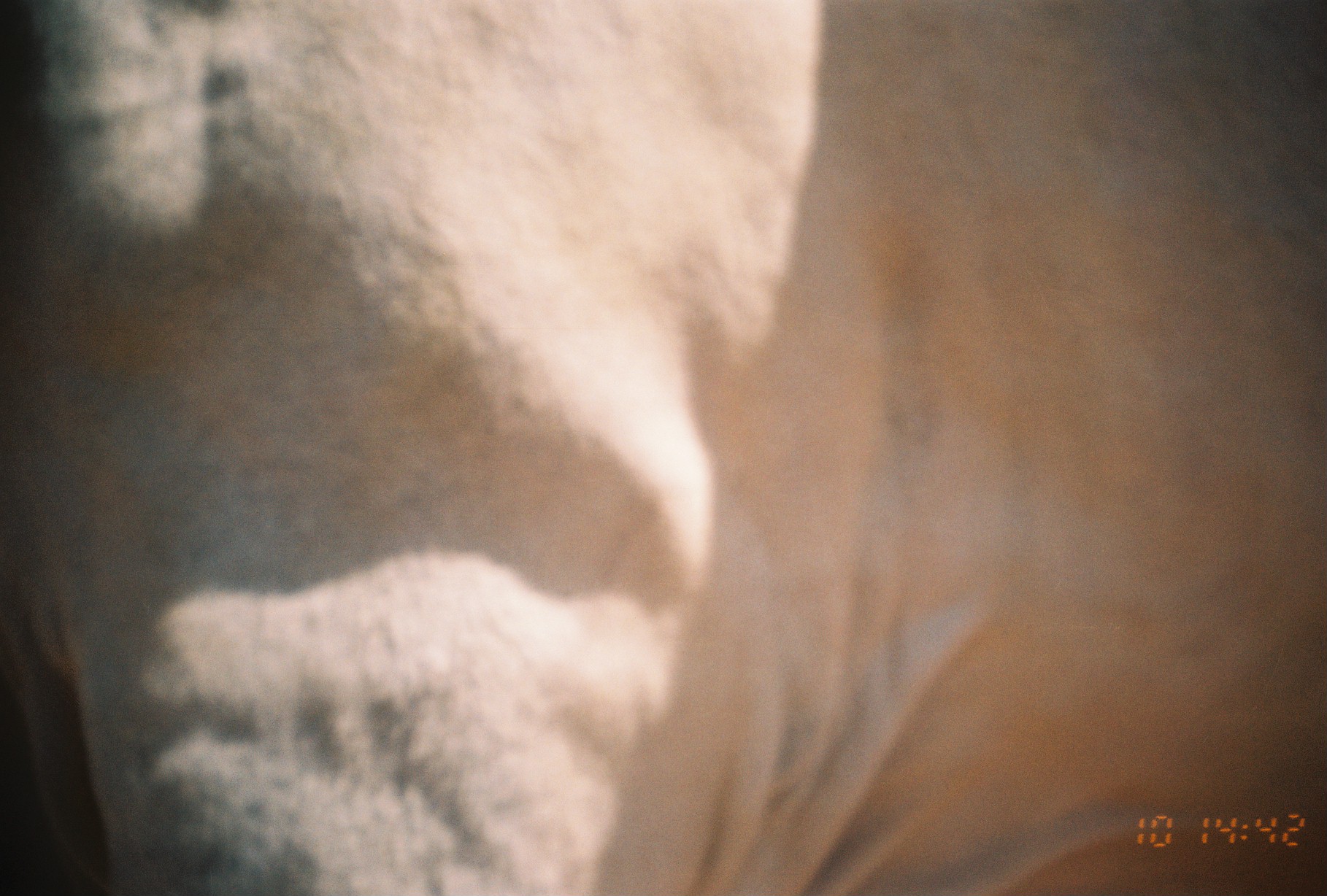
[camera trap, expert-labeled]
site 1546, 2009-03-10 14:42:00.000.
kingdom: Animalia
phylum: Chordata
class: Mammalia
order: Artiodactyla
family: Bovidae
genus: Bos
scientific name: Bos taurus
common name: domestic cattle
Bos taurus (domestic cattle), count 1.